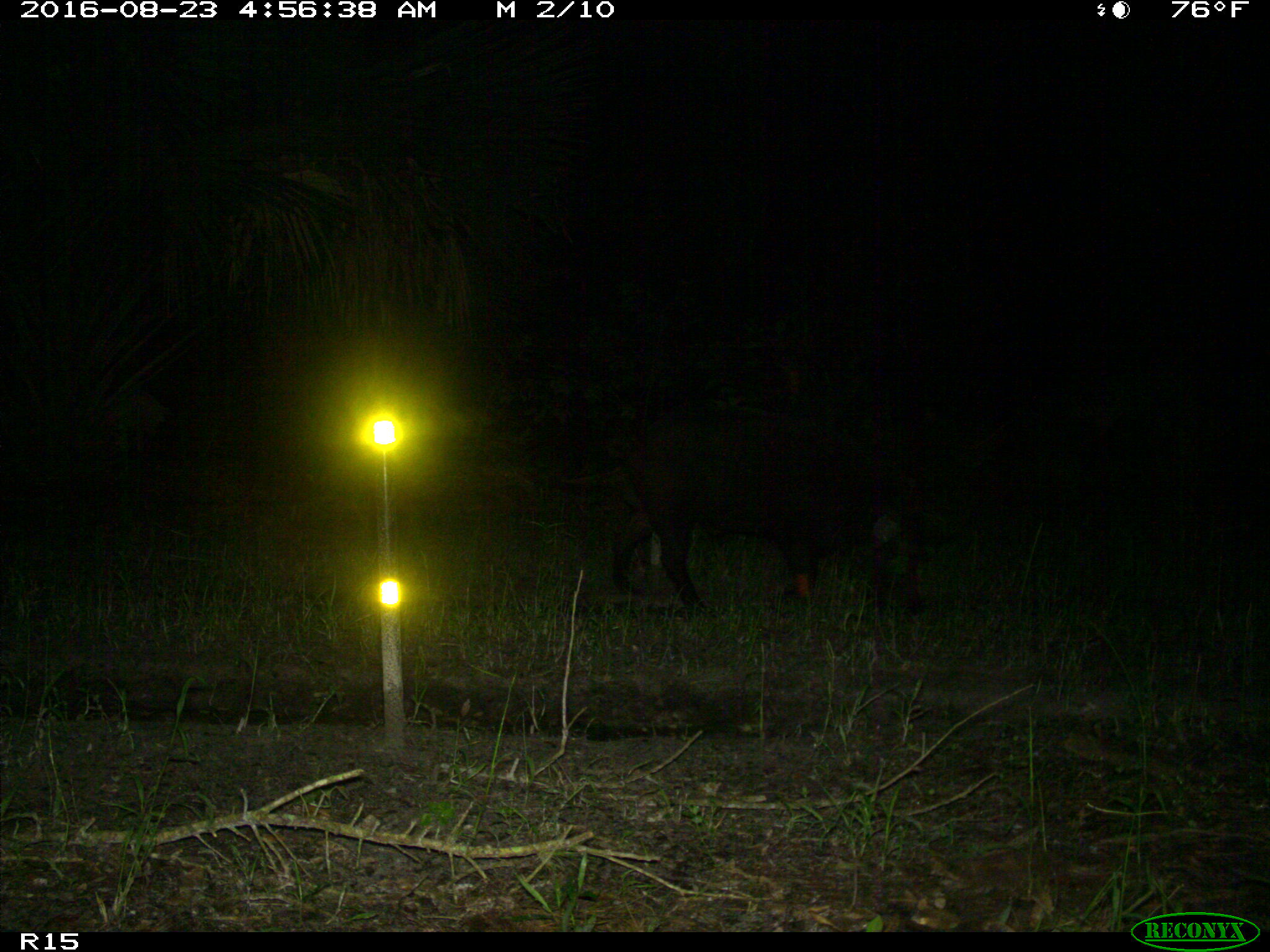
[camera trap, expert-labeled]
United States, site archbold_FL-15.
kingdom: Animalia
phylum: Chordata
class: Mammalia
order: Artiodactyla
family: Suidae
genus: Sus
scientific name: Sus scrofa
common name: wild boar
Sus scrofa (wild boar).